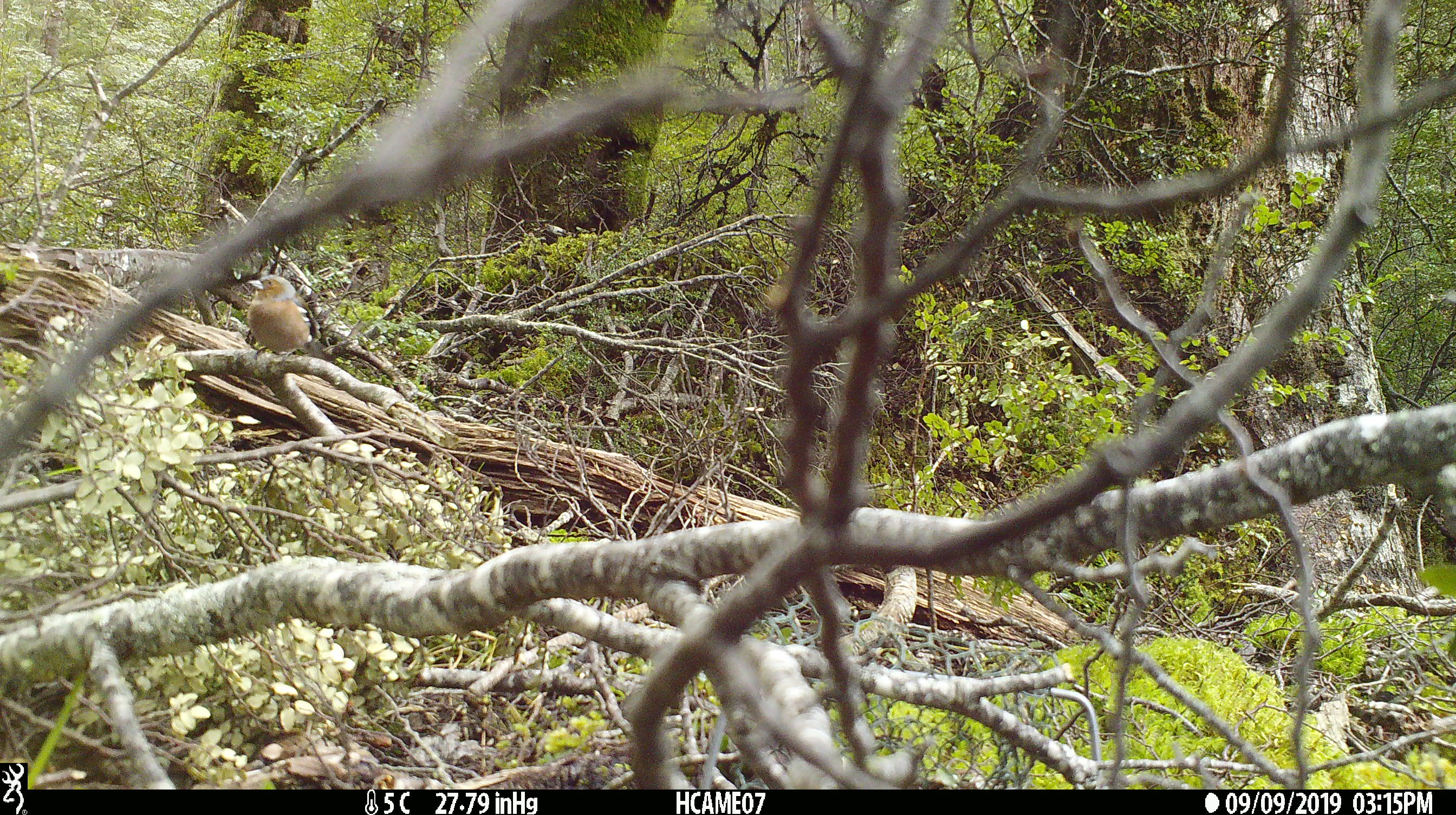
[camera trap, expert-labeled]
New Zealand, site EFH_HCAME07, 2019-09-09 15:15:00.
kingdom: Animalia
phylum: Chordata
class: Aves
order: Passeriformes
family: Fringillidae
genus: Fringilla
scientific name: Fringilla coelebs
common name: common chaffinch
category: chaffinch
Chaffinch (common chaffinch) (Fringilla coelebs).